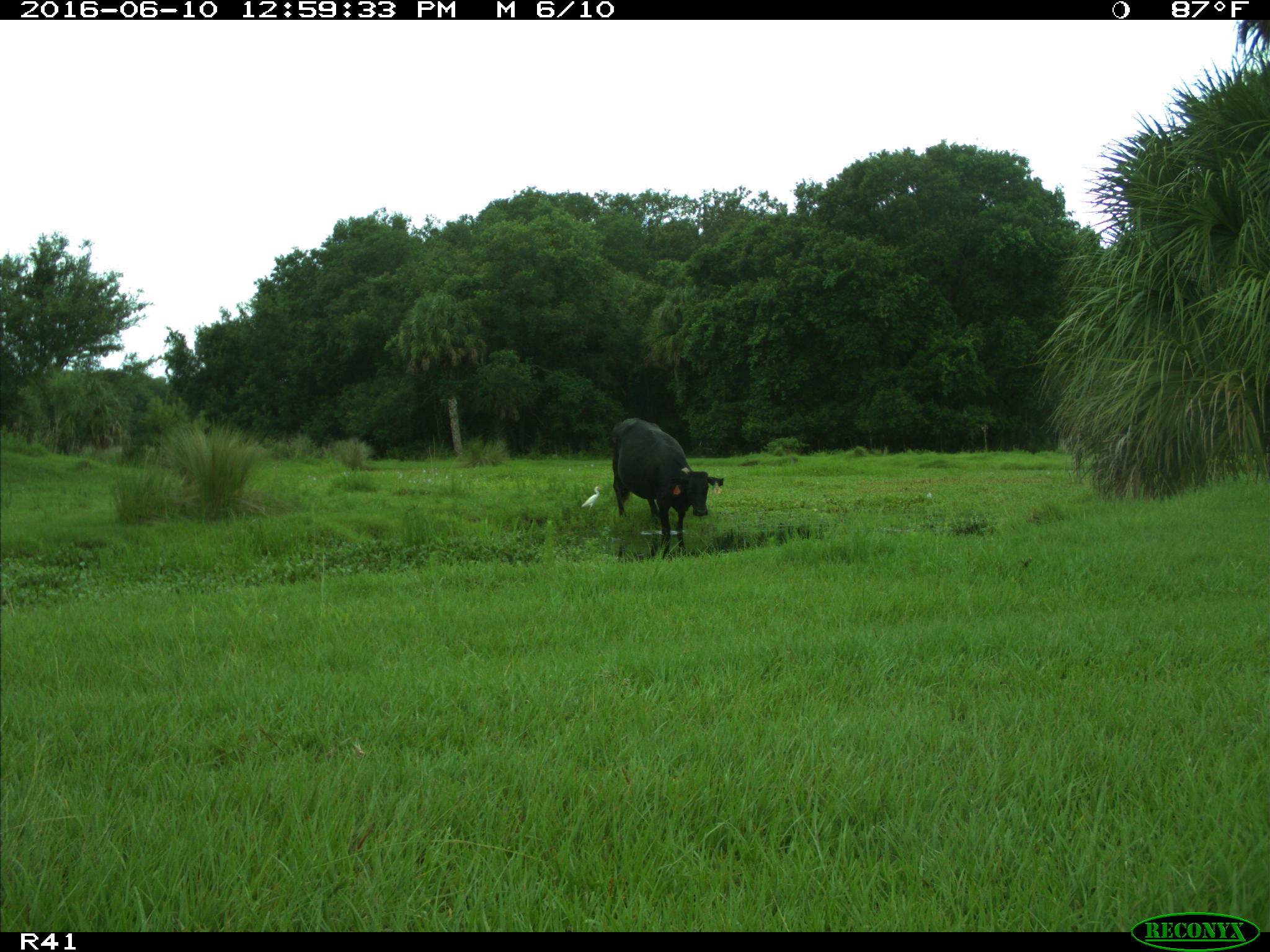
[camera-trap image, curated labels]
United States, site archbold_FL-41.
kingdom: Animalia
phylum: Chordata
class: Mammalia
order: Artiodactyla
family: Bovidae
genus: Bos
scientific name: Bos taurus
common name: domestic cow